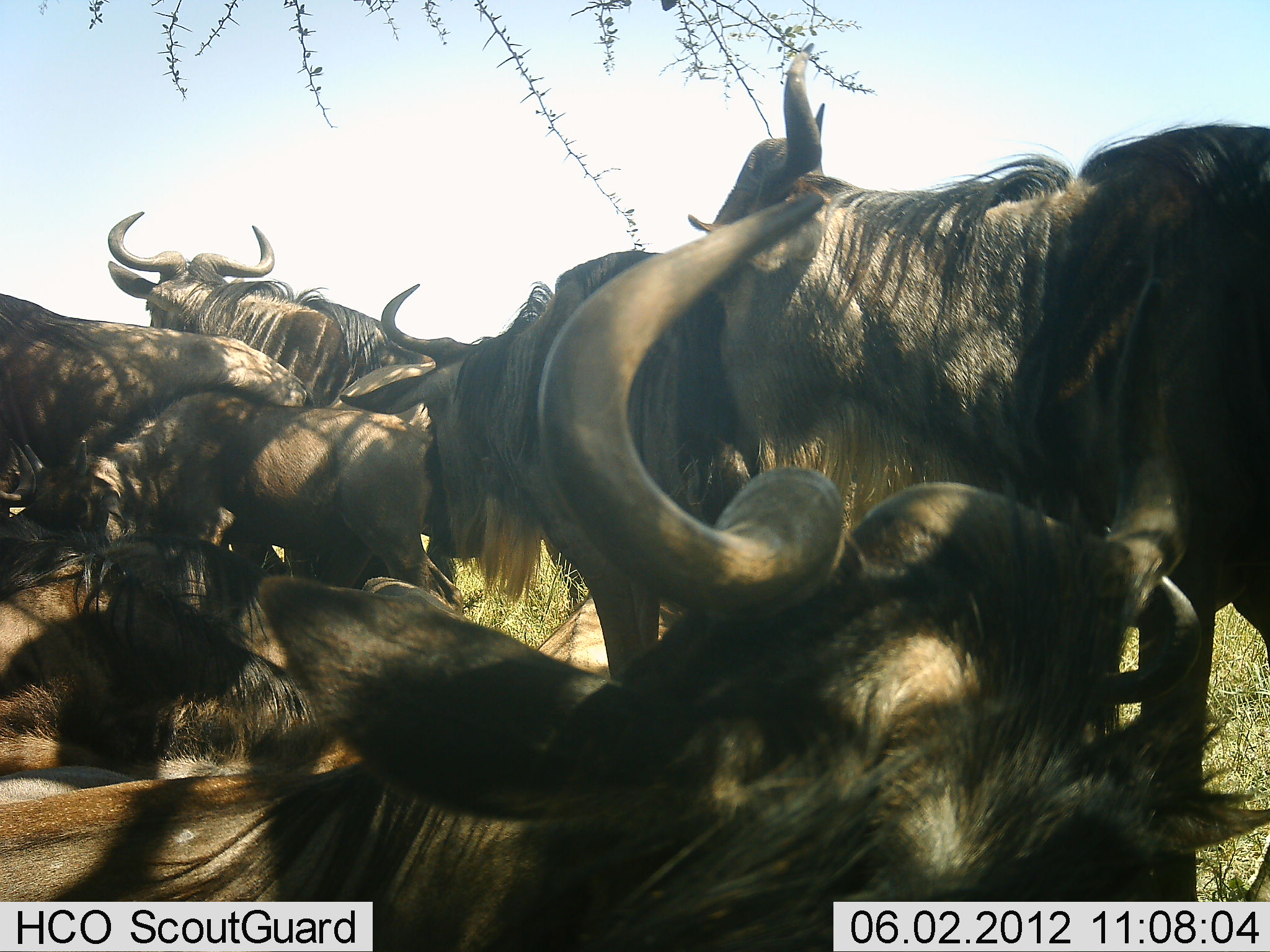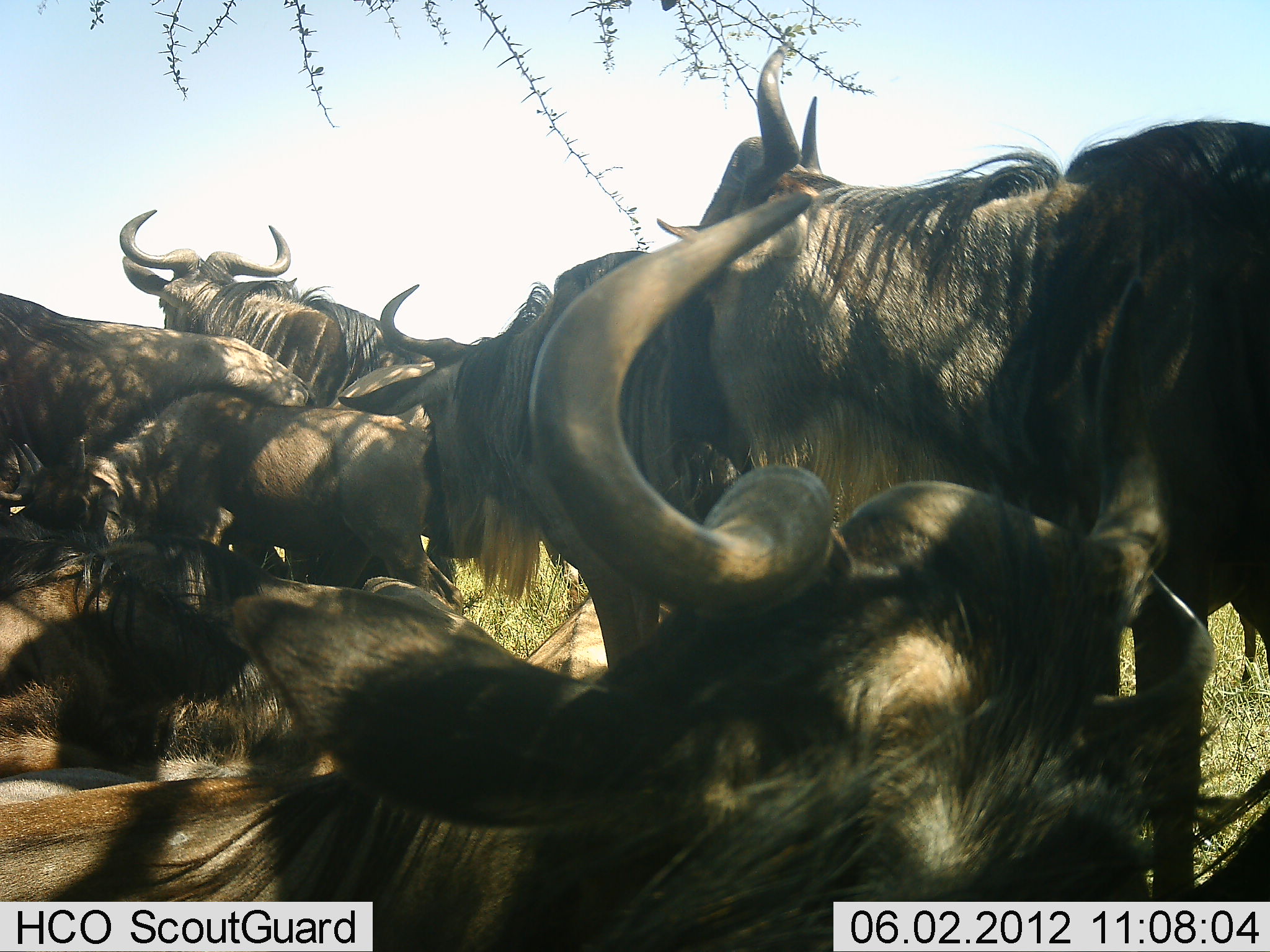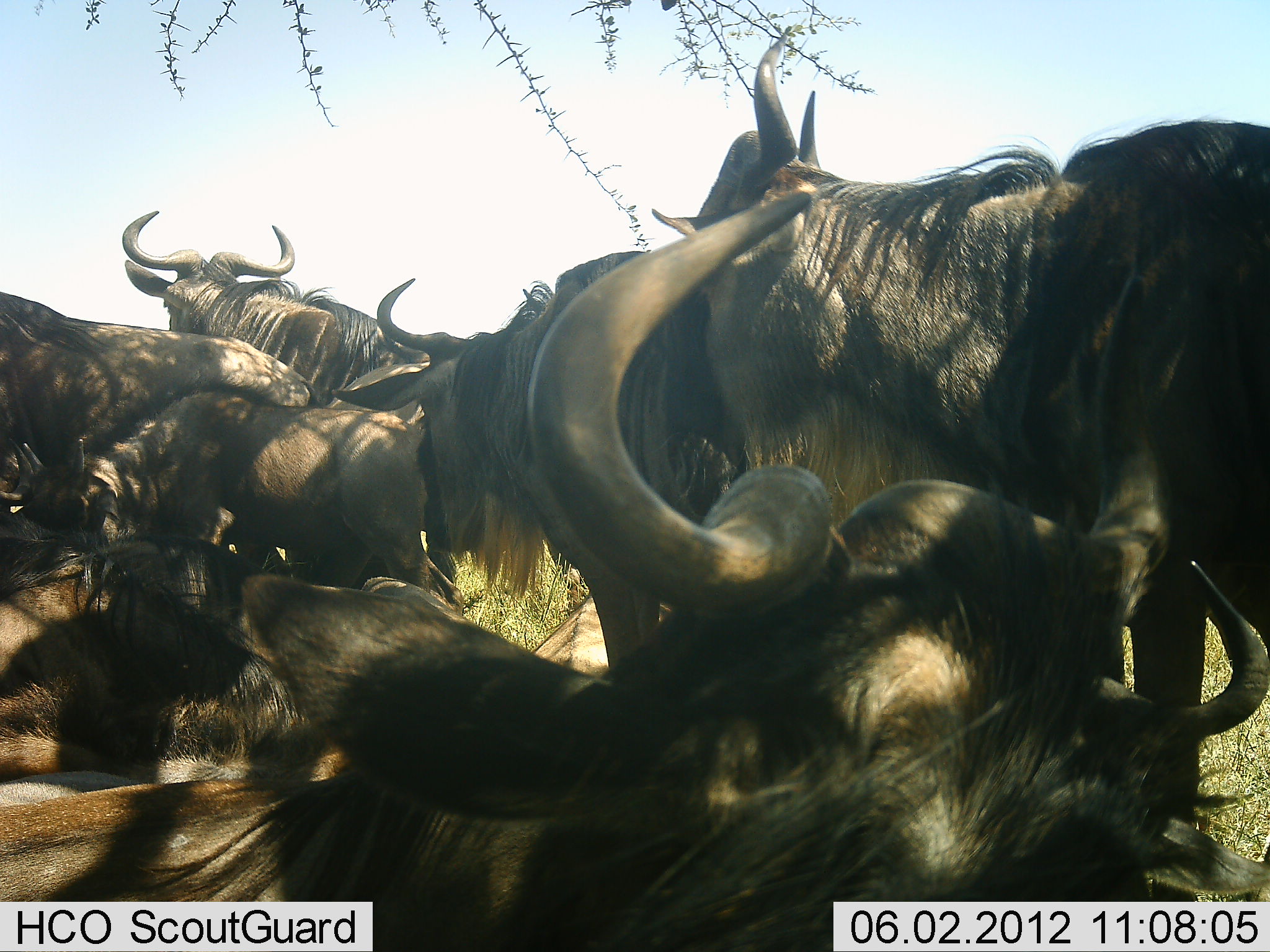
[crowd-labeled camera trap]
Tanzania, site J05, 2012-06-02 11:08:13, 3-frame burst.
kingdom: Animalia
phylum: Chordata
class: Mammalia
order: Artiodactyla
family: Bovidae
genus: Connochaetes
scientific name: Connochaetes taurinus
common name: blue wildebeest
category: wildebeest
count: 9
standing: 70%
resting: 90%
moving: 10%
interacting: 0%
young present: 20%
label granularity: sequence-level